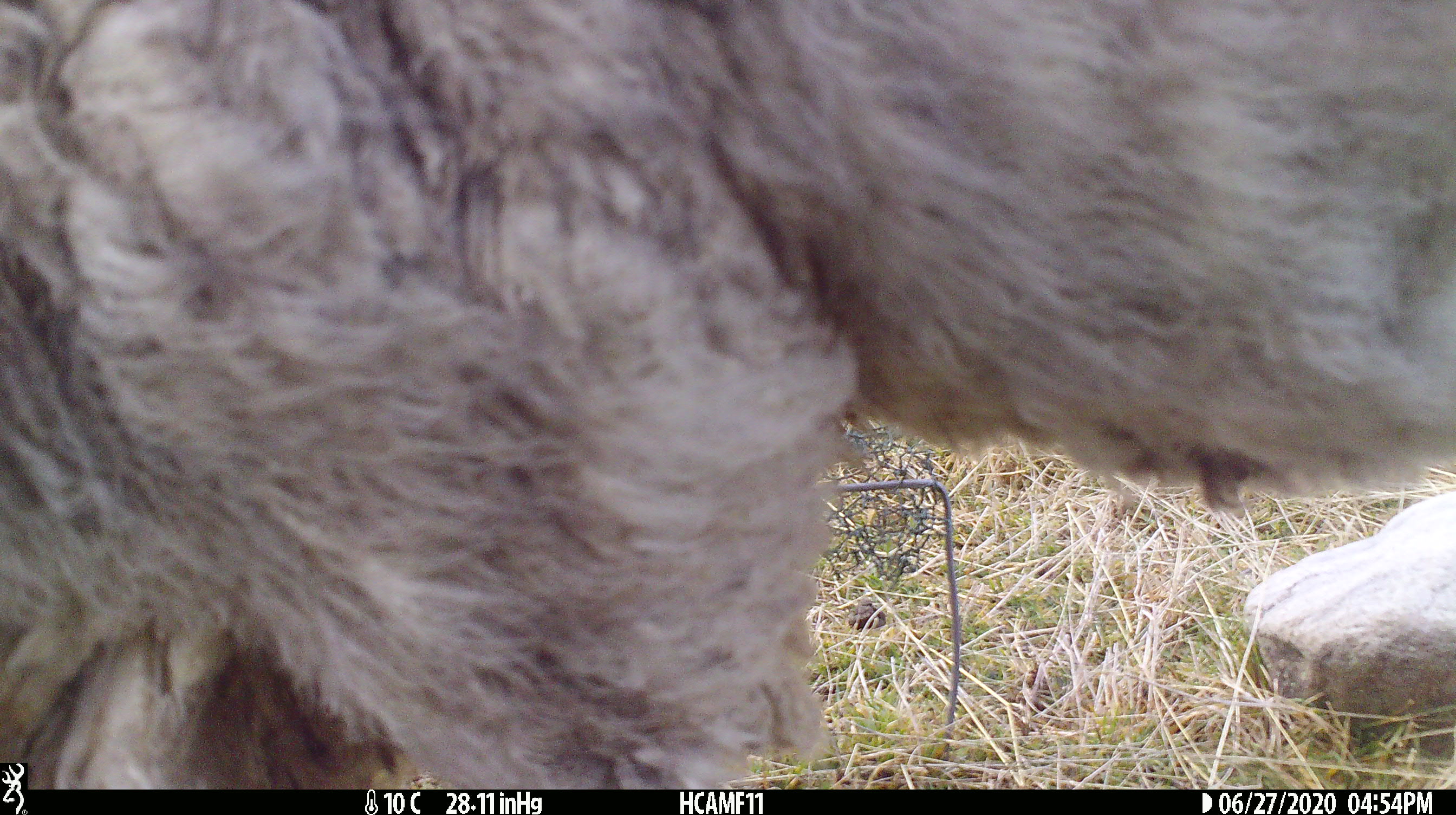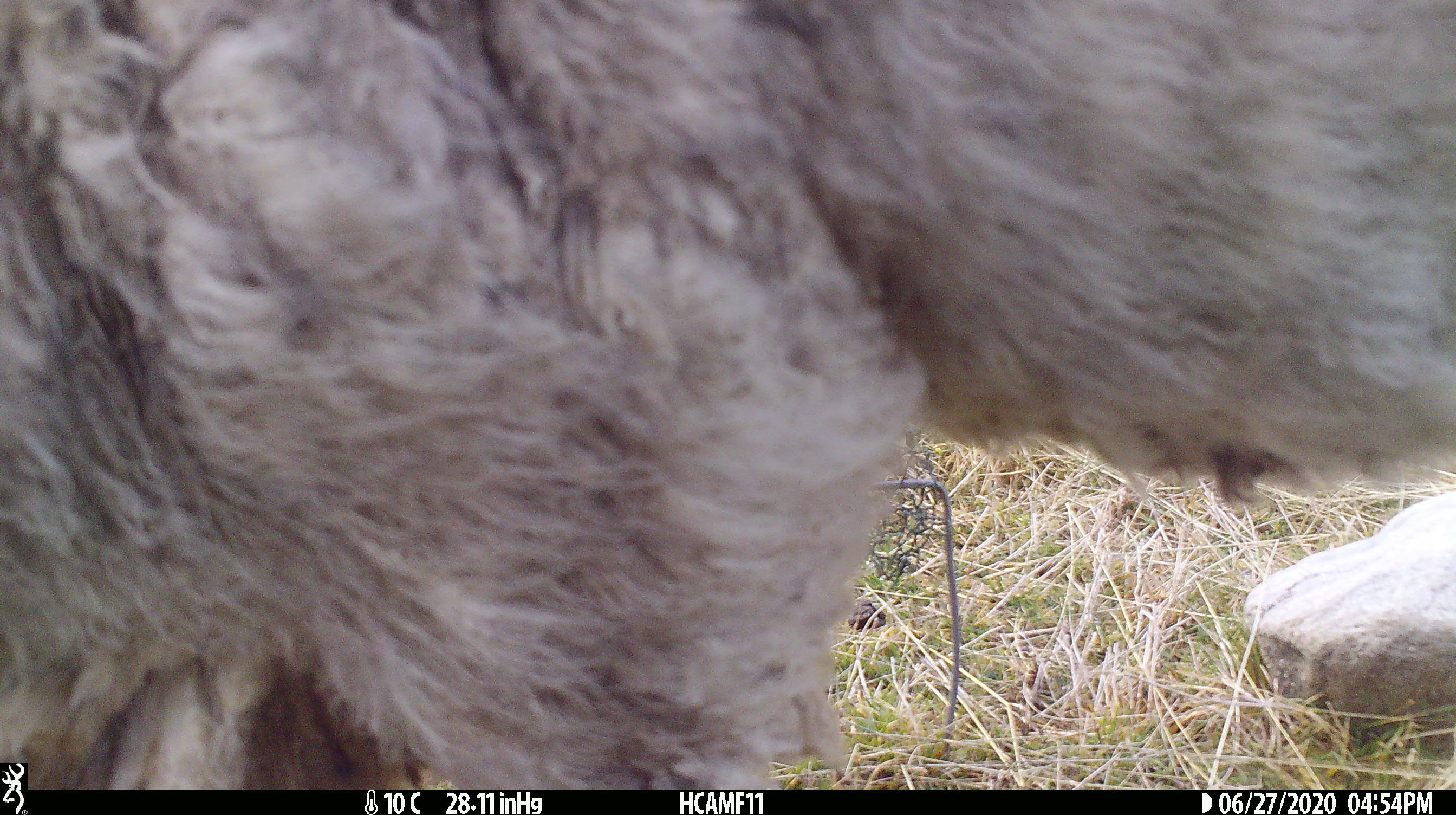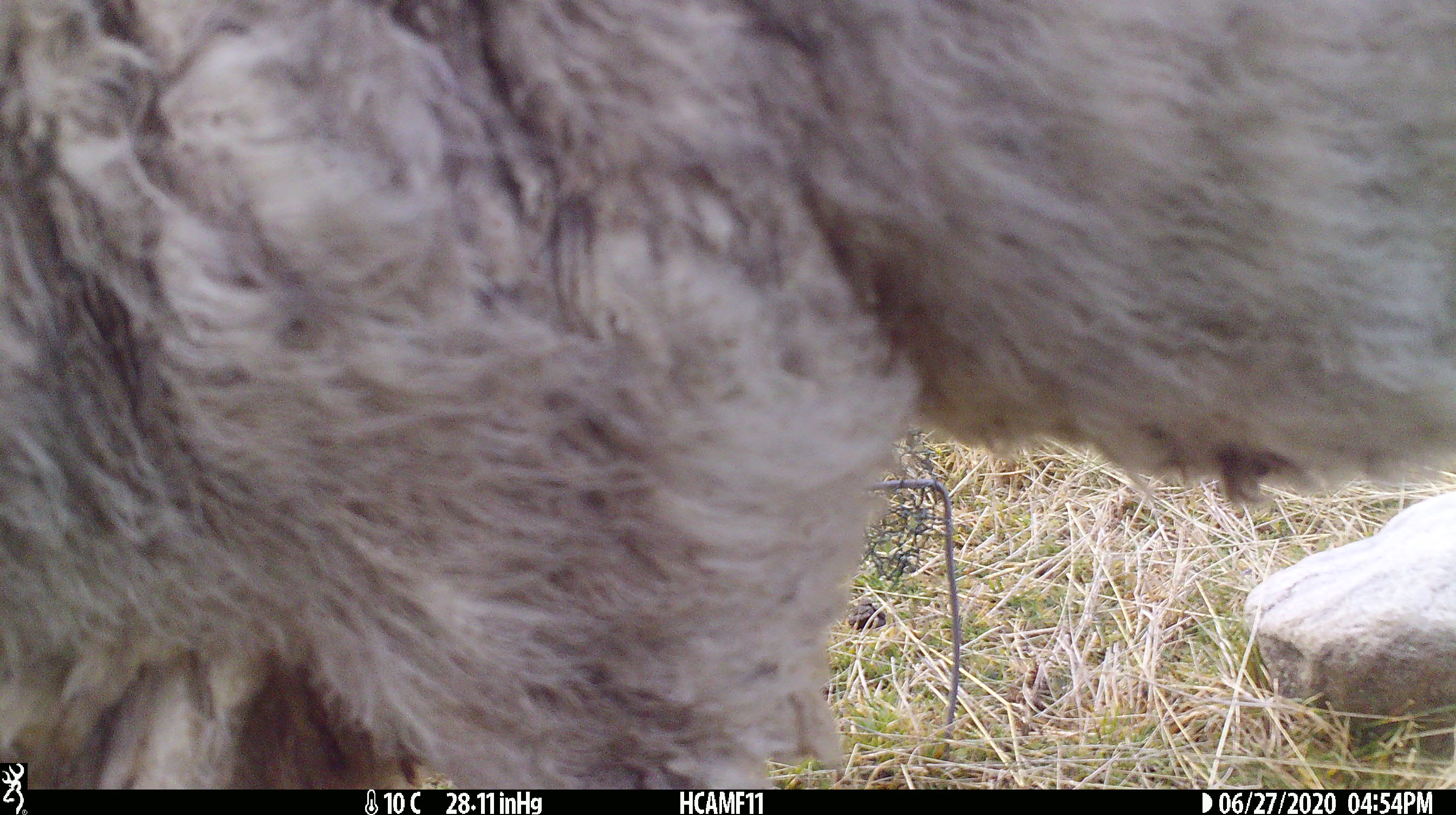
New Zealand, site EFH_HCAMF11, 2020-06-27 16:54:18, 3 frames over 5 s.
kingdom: Animalia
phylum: Chordata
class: Mammalia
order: Artiodactyla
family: Bovidae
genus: Ovis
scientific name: Ovis aries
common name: domestic sheep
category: sheep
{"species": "sheep (domestic sheep) (Ovis aries)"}